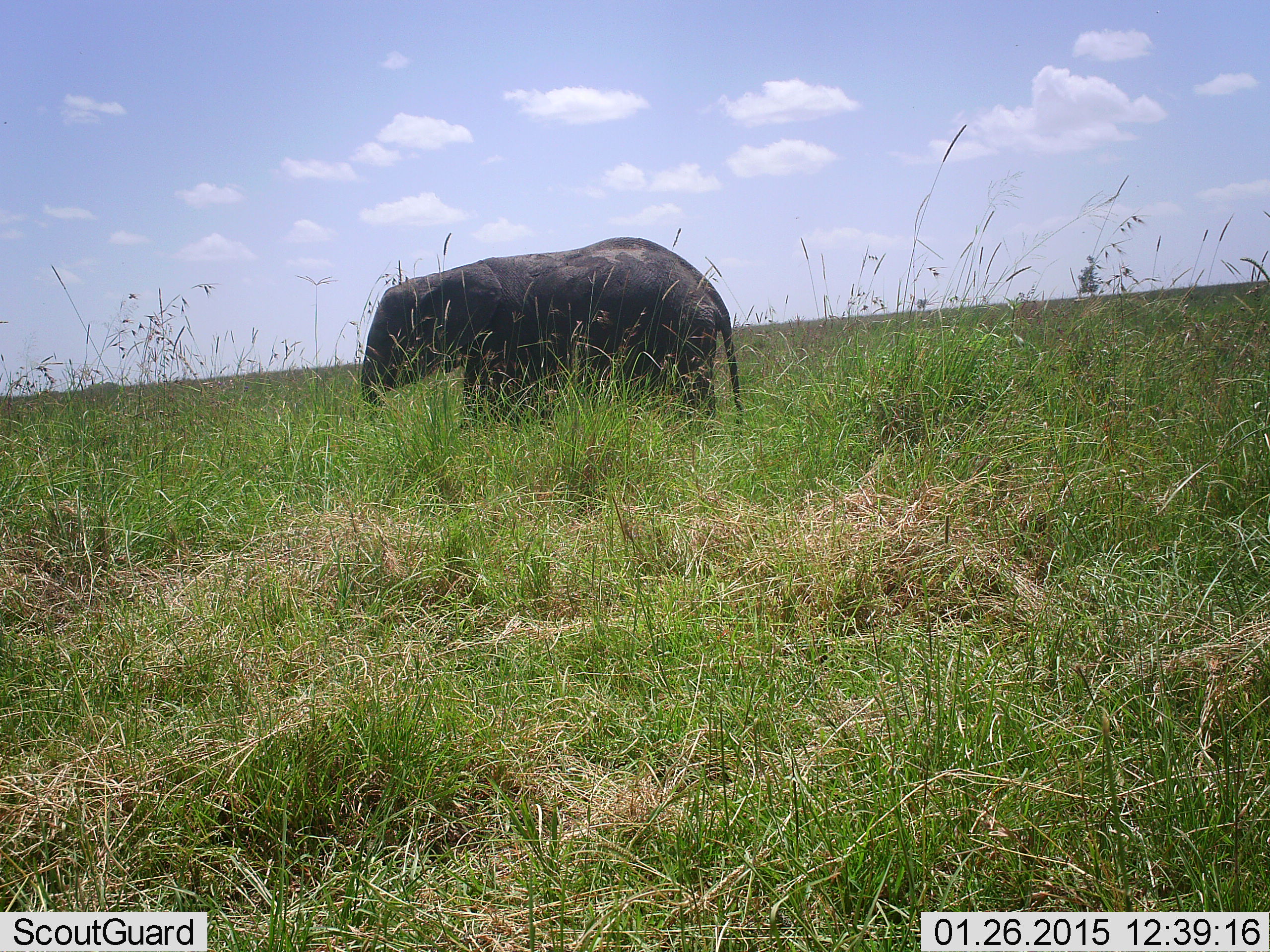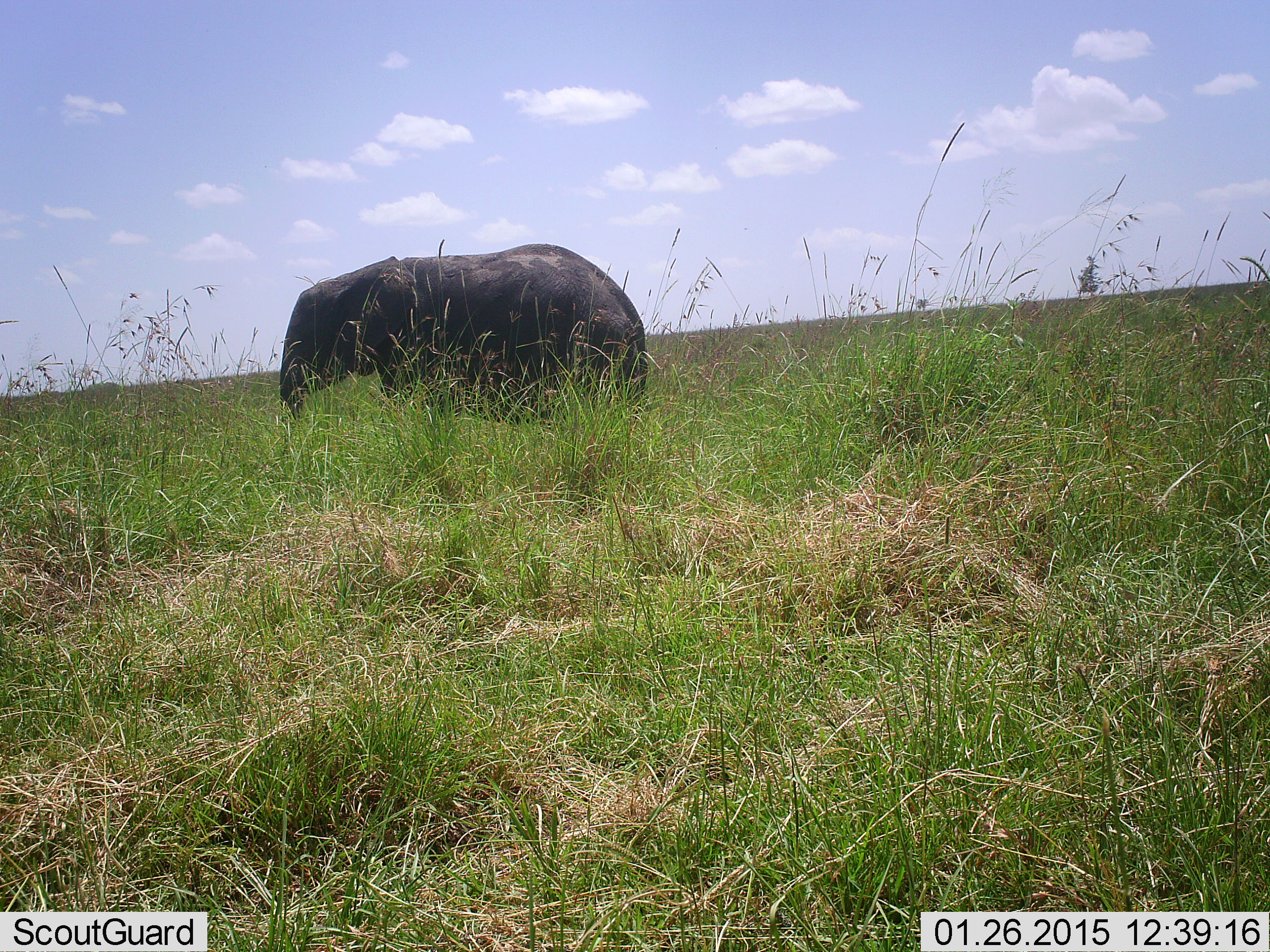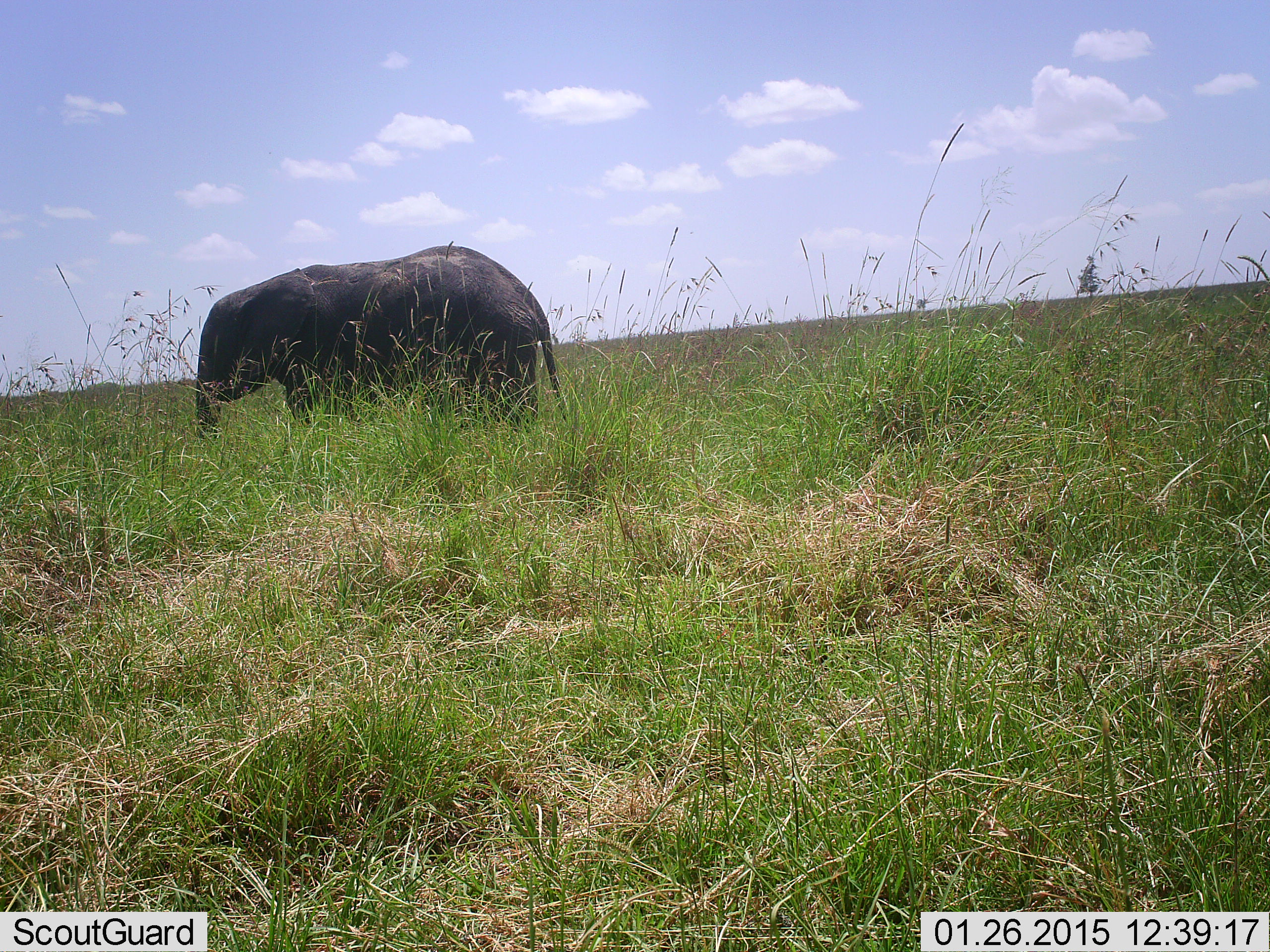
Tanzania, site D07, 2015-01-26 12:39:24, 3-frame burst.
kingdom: Animalia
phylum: Chordata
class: Mammalia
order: Proboscidea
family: Elephantidae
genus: Loxodonta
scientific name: Loxodonta africana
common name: african bush elephant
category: elephant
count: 1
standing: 10%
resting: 0%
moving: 90%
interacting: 0%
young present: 10%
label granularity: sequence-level